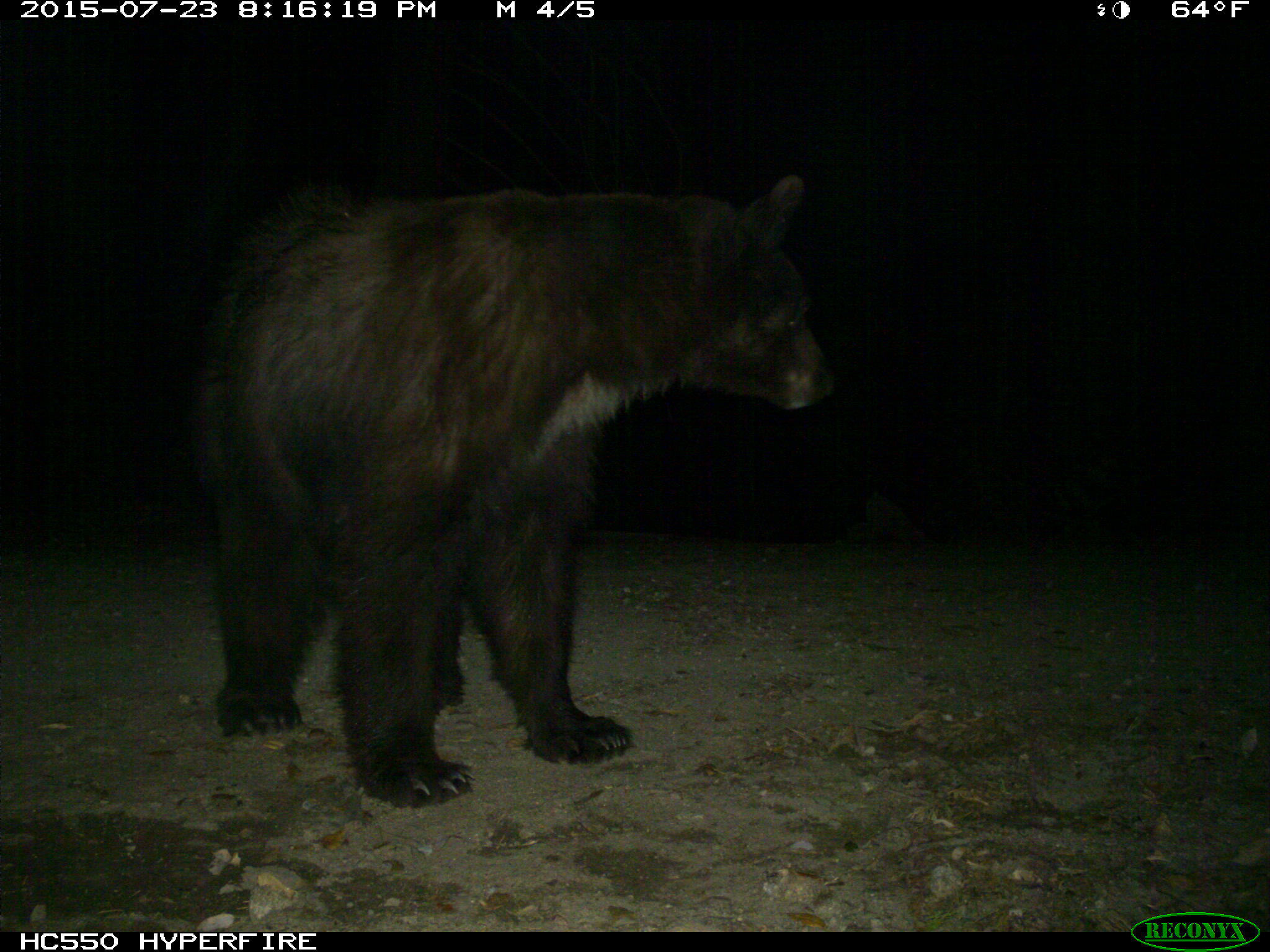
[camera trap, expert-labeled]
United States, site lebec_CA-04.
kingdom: Animalia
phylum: Chordata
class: Mammalia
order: Carnivora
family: Ursidae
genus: Ursus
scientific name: Ursus americanus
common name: american black bear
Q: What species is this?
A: Ursus americanus (american black bear).